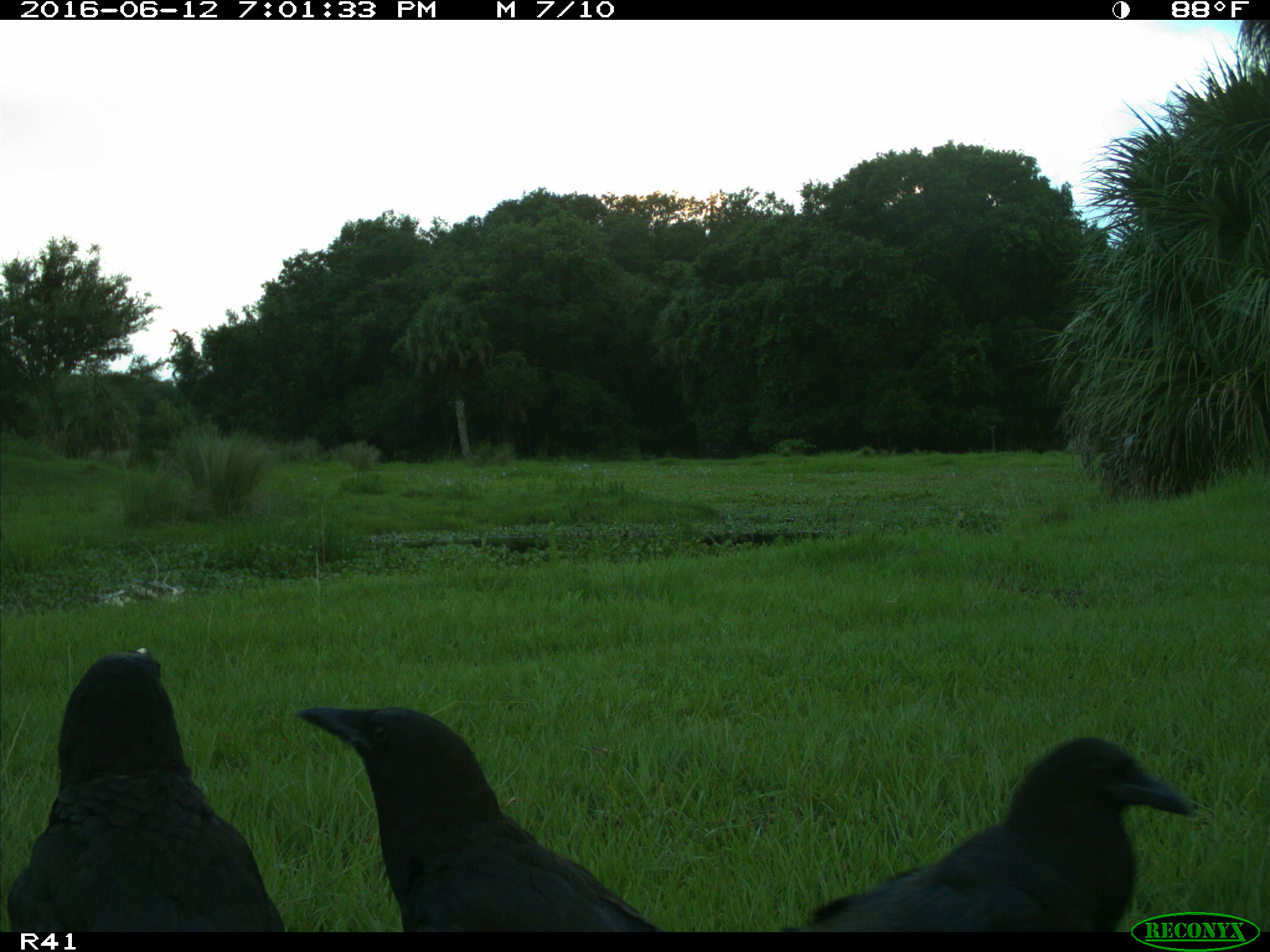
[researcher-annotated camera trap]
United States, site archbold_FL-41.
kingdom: Animalia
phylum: Chordata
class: Mammalia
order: Artiodactyla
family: Bovidae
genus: Bos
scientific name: Bos taurus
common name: domestic cow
Bos taurus (domestic cow).